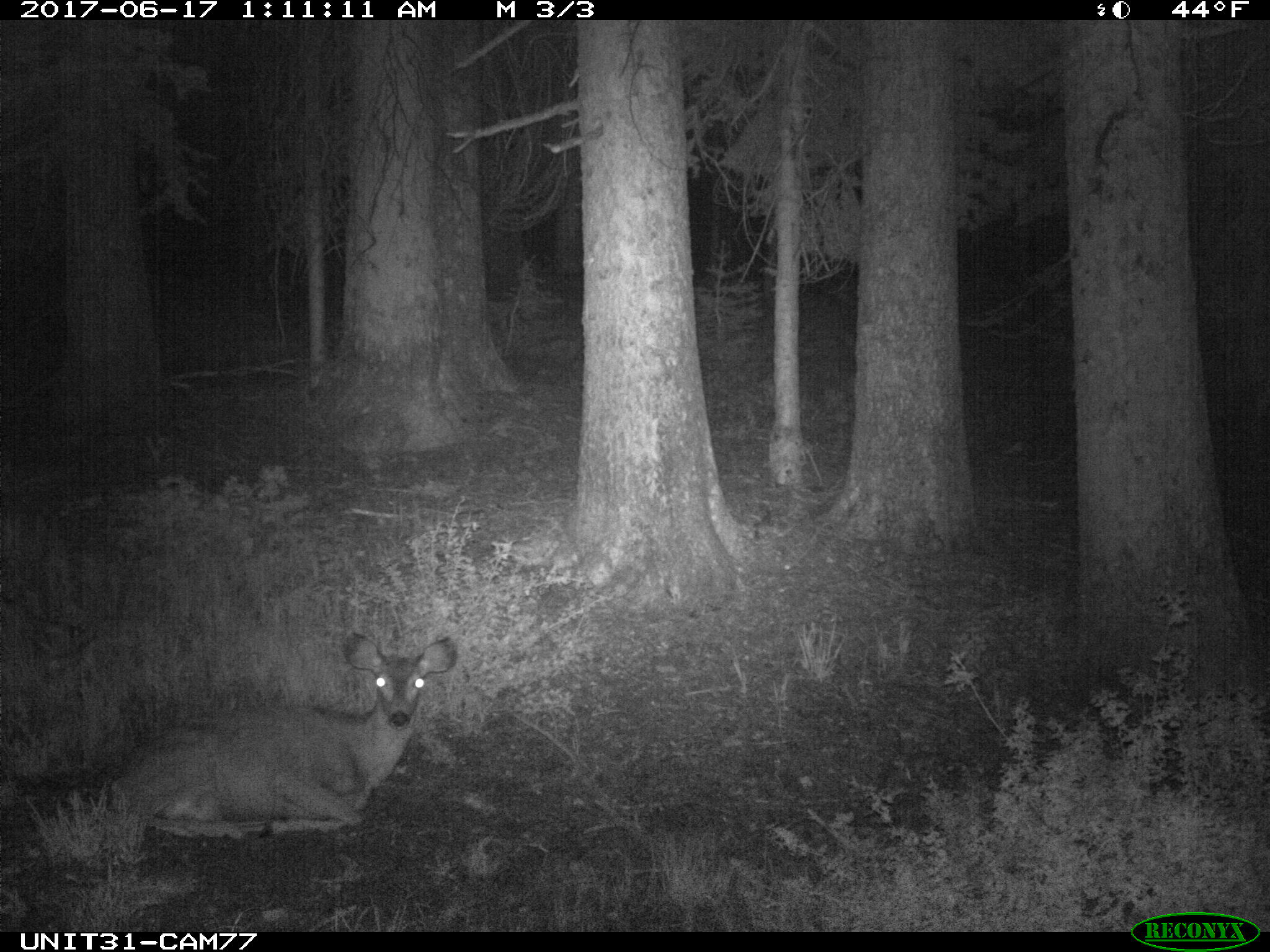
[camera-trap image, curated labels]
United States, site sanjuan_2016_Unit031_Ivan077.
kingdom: Animalia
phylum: Chordata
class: Mammalia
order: Artiodactyla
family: Cervidae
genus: Odocoileus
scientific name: Odocoileus hemionus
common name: mule deer